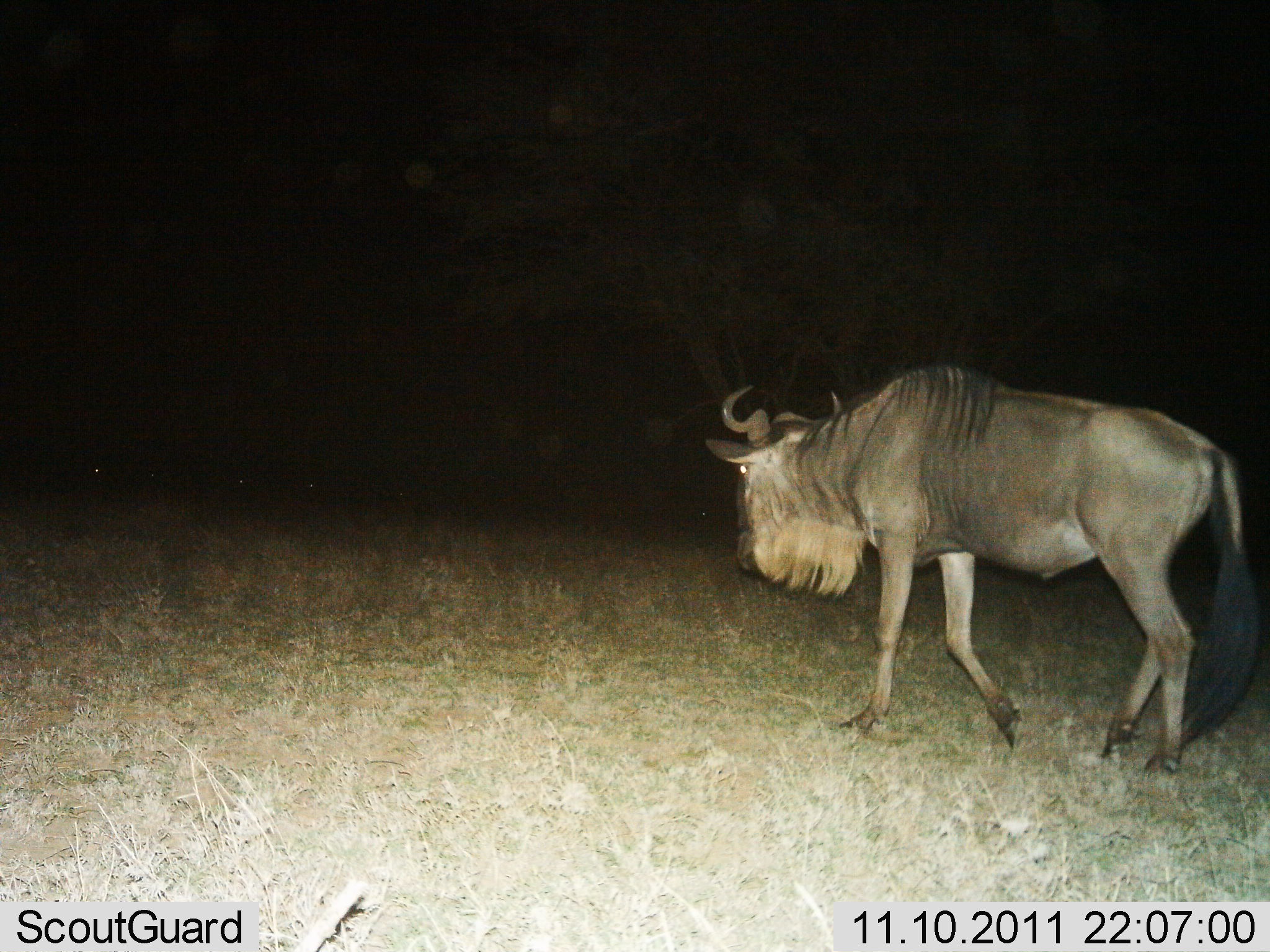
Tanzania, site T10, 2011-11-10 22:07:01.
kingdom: Animalia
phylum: Chordata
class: Mammalia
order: Artiodactyla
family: Bovidae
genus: Connochaetes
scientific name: Connochaetes taurinus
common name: blue wildebeest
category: wildebeest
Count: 1.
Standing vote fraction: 9%.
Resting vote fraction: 0%.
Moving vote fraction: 91%.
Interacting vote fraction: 0%.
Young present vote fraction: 0%.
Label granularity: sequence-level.